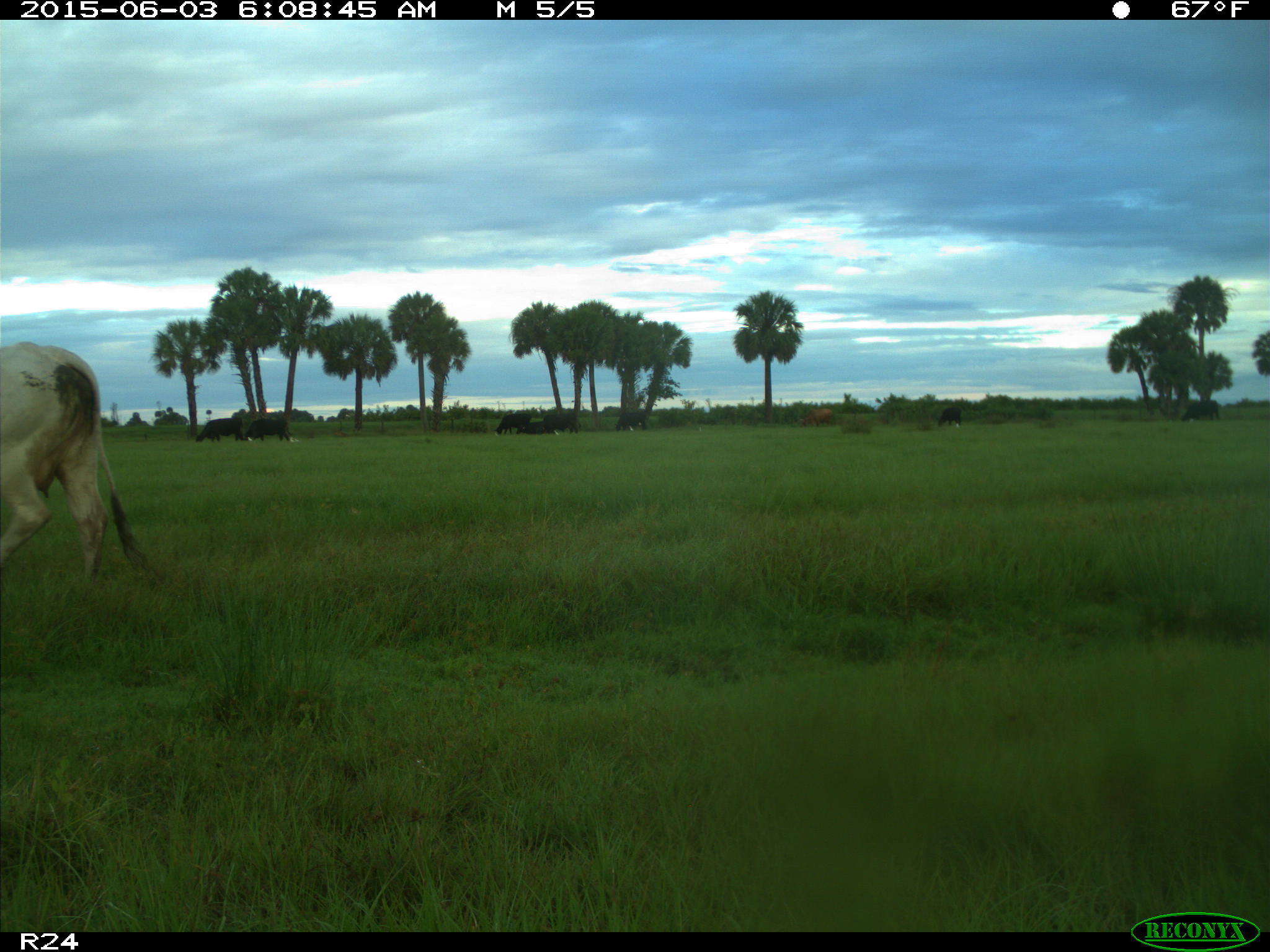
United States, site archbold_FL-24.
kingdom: Animalia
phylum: Chordata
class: Mammalia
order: Artiodactyla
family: Bovidae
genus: Bos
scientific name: Bos taurus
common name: domestic cow